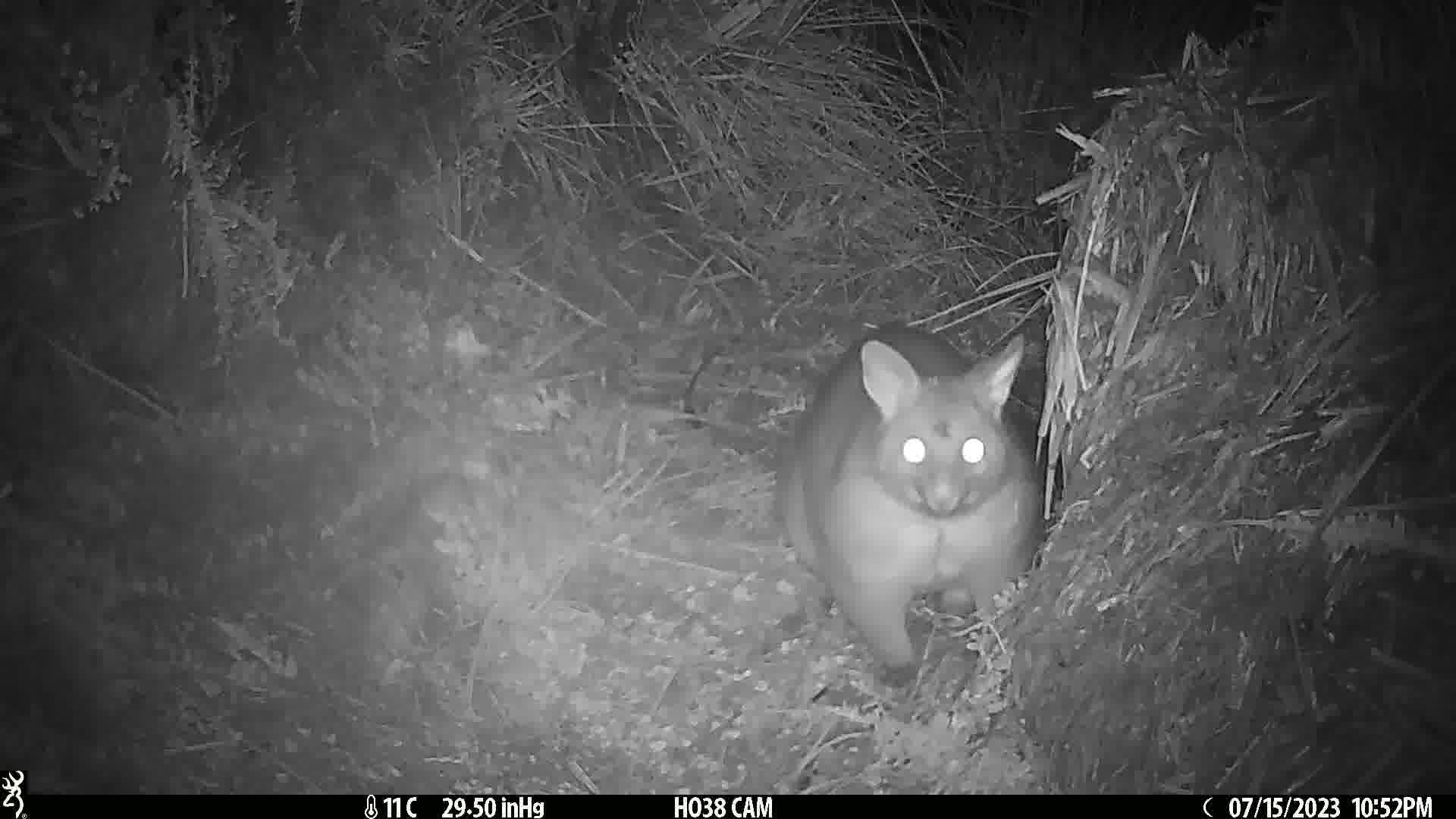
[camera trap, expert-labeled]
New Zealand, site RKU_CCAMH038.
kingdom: Animalia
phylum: Chordata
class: Mammalia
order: Diprotodontia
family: Phalangeridae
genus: Trichosurus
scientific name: Trichosurus vulpecula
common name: common brushtail possum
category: possum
Possum (common brushtail possum) (Trichosurus vulpecula).